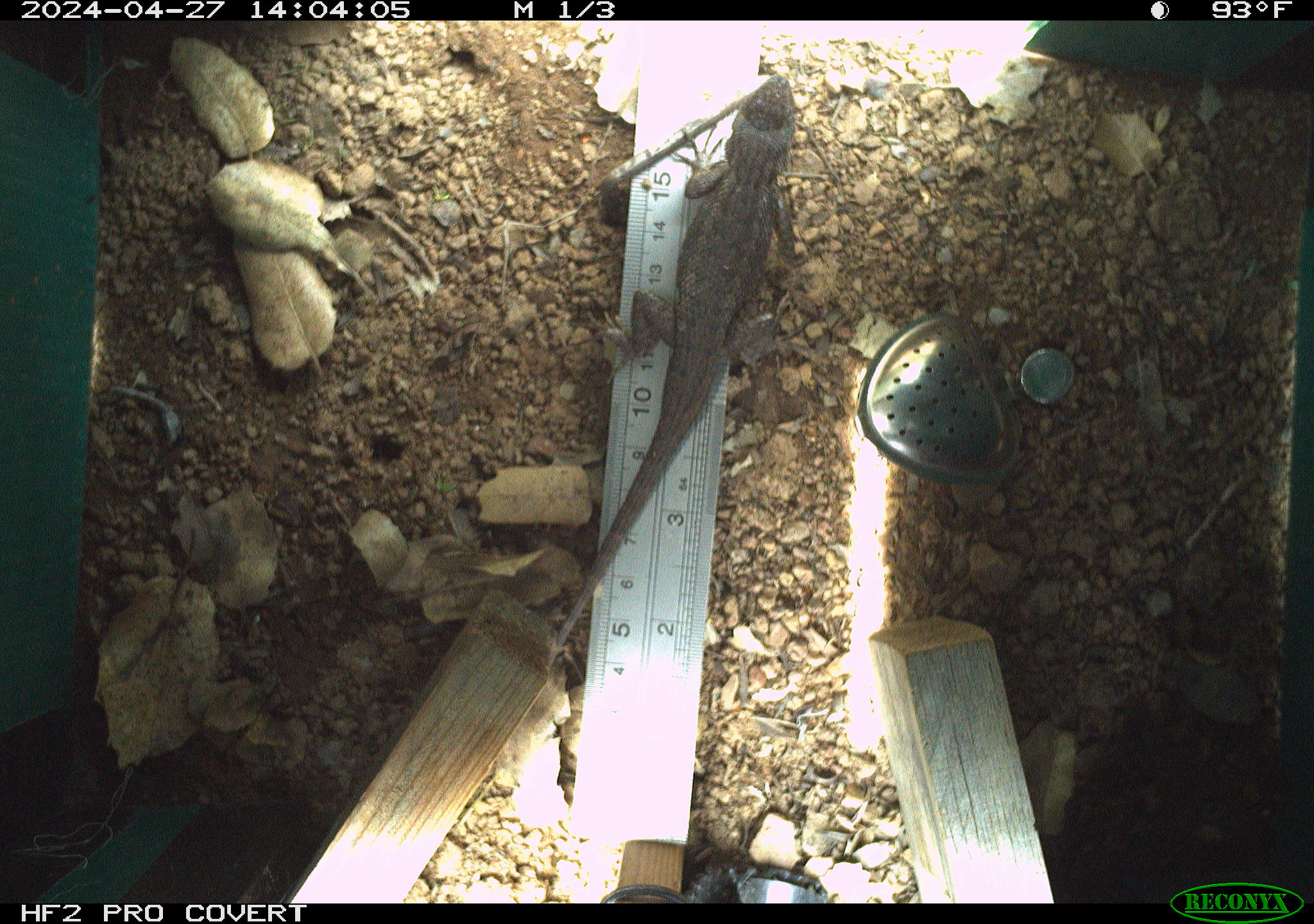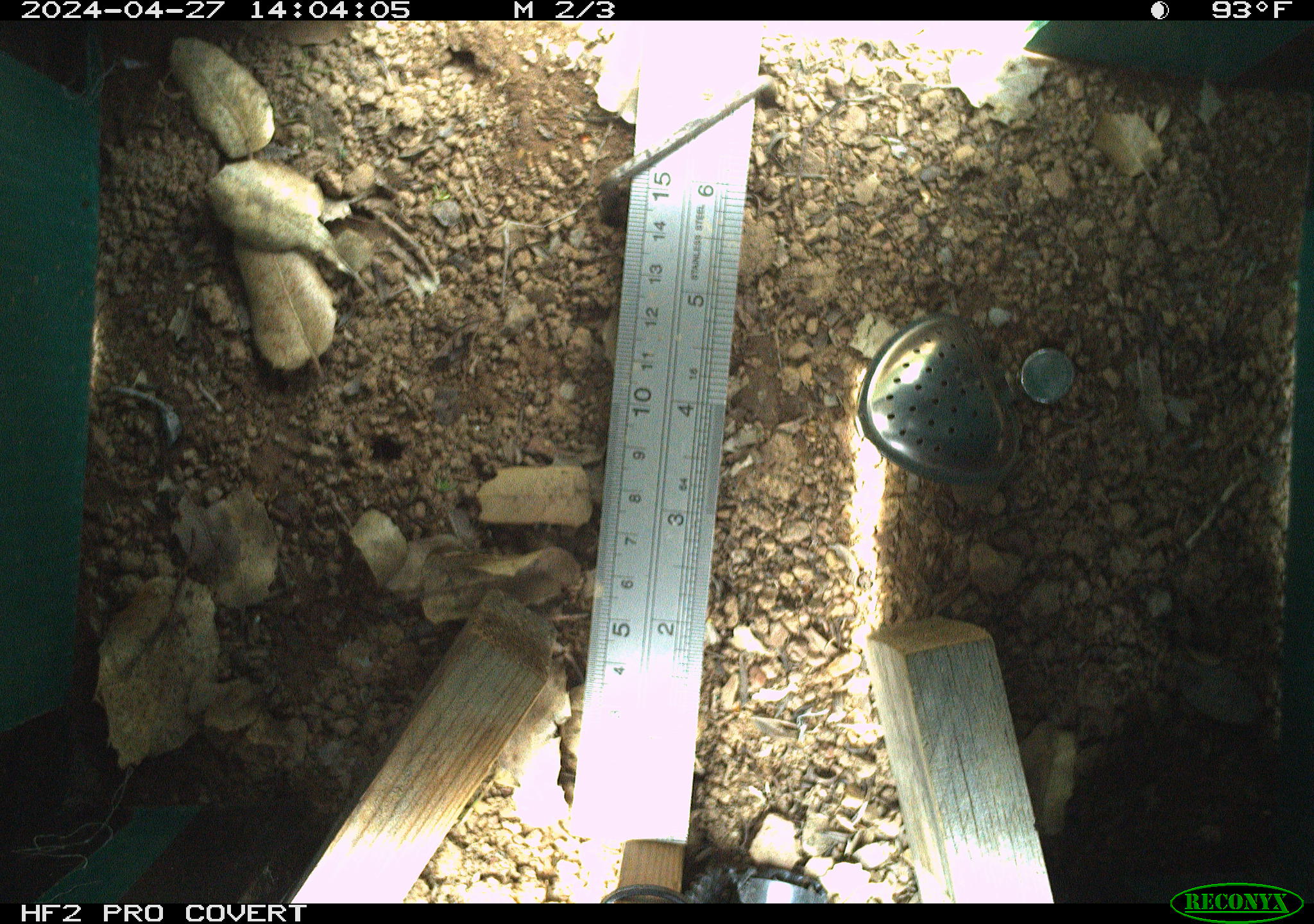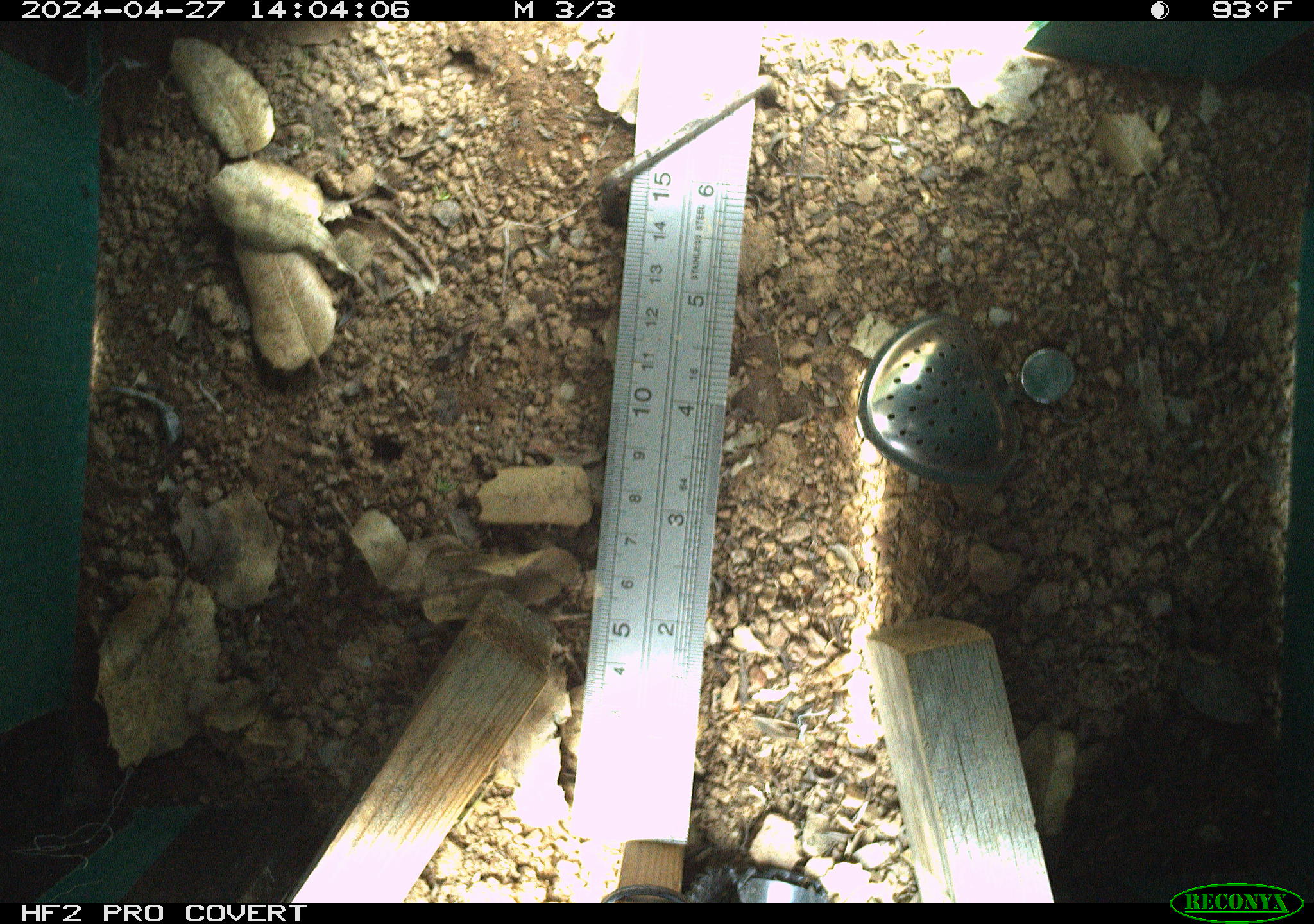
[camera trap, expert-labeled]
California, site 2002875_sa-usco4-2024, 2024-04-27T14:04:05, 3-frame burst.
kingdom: Animalia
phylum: Chordata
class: Reptilia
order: Squamata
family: Phrynosomatidae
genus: Sceloporus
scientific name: Sceloporus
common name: spiny lizards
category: sceloporus species